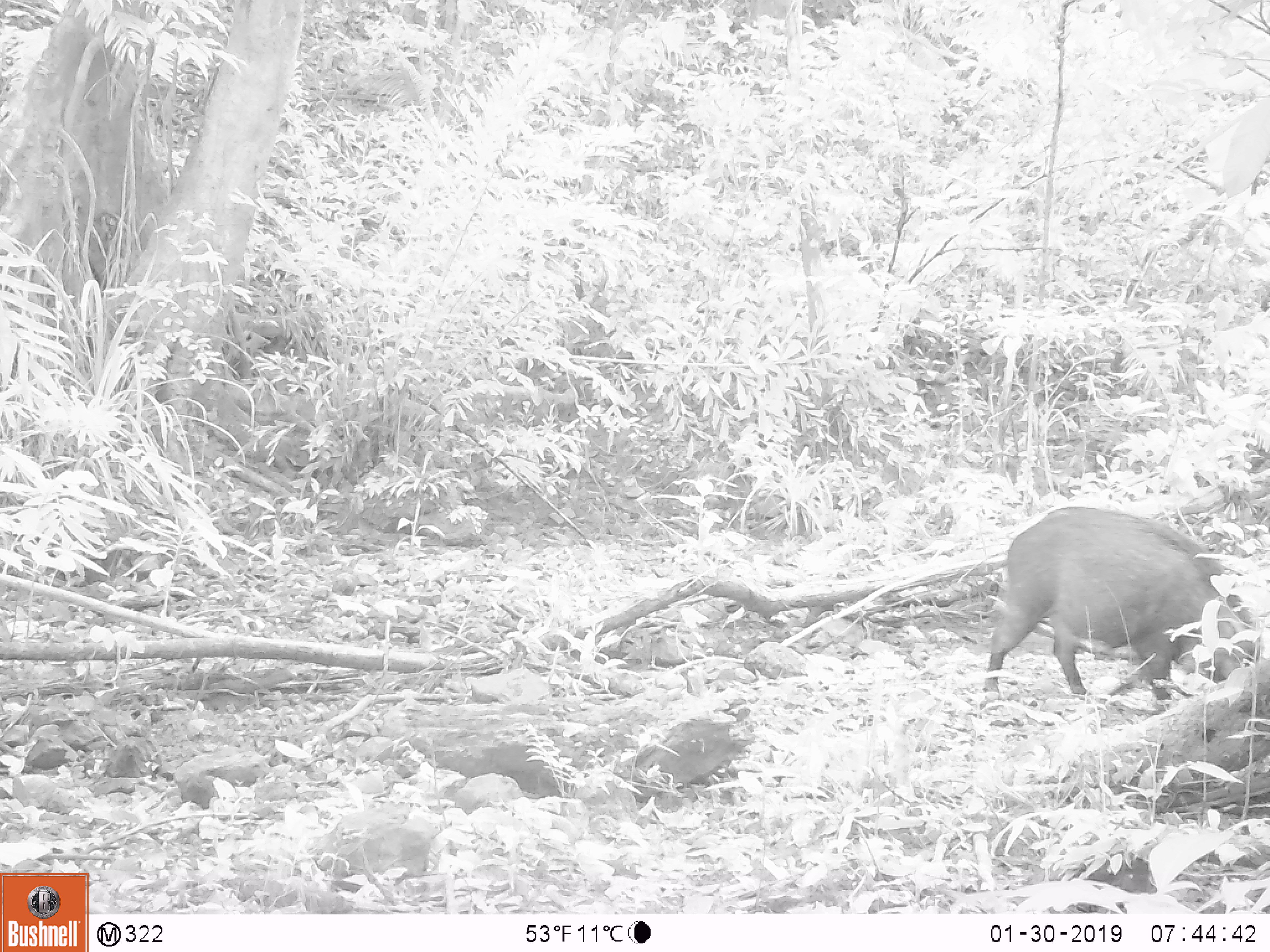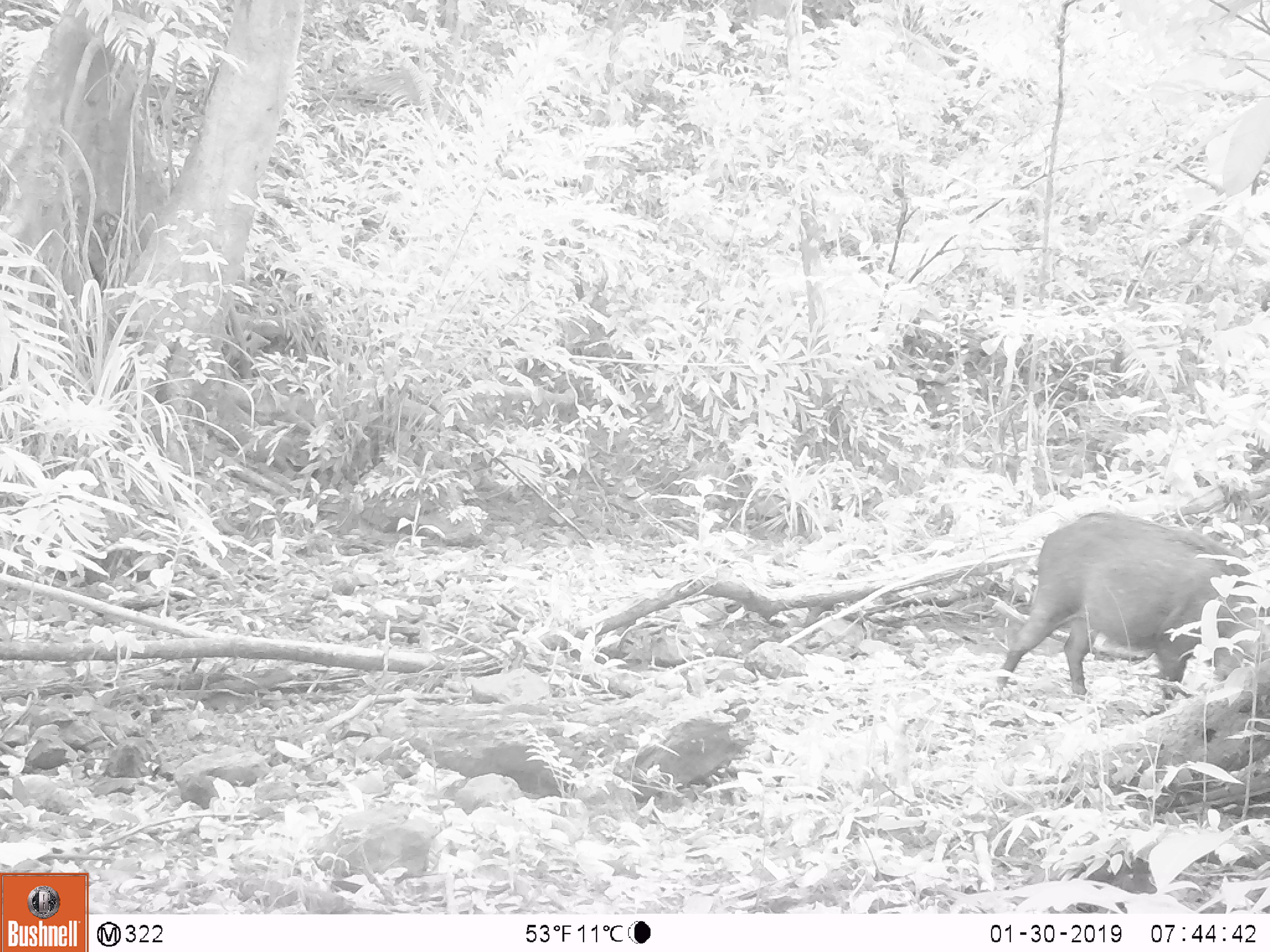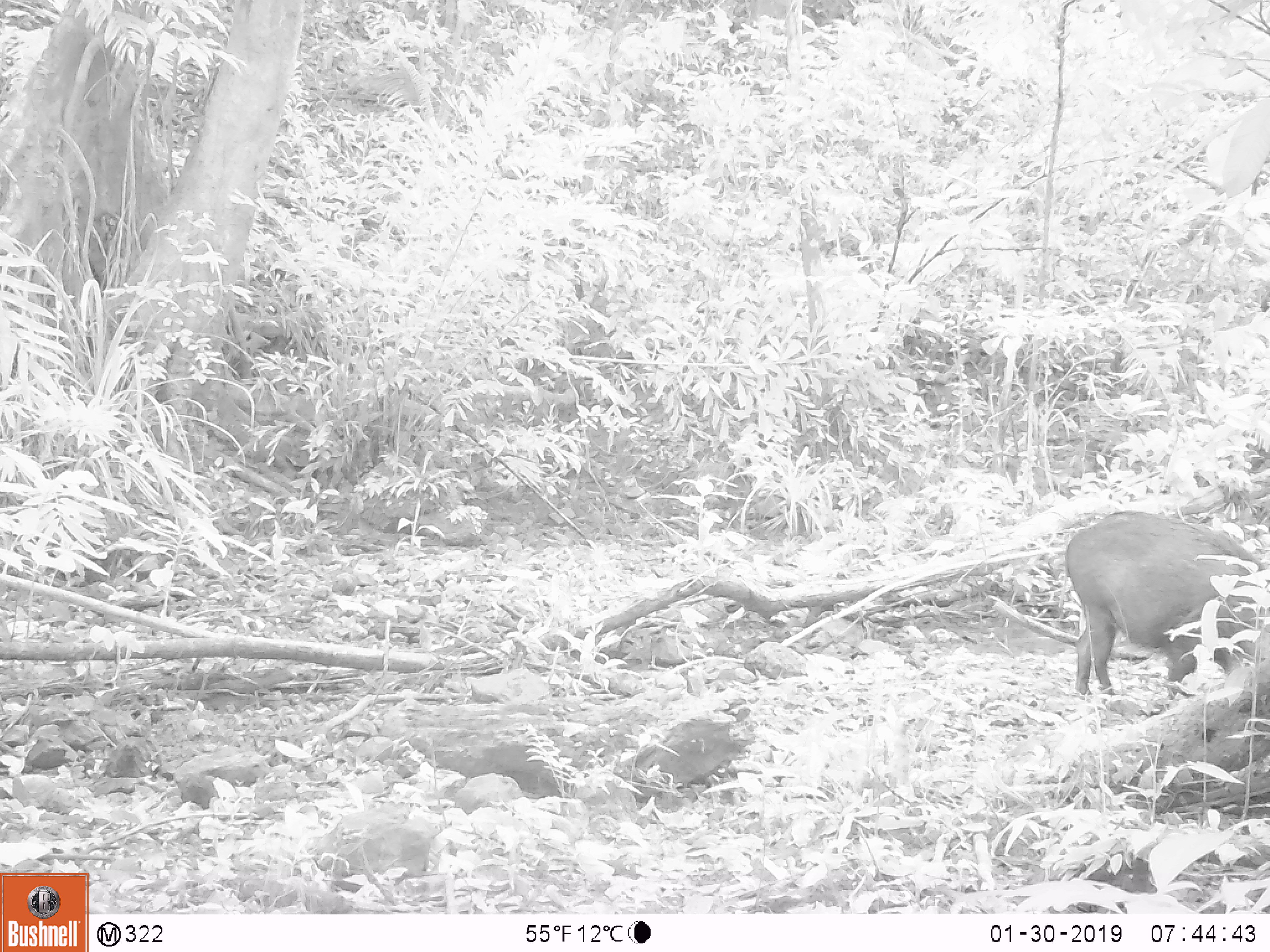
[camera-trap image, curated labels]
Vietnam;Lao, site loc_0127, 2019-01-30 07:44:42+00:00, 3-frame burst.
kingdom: Animalia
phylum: Chordata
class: Mammalia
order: Artiodactyla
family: Suidae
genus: Sus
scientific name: Sus scrofa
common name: eurasian wild pig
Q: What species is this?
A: Eurasian wild pig (Sus scrofa).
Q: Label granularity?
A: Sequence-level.